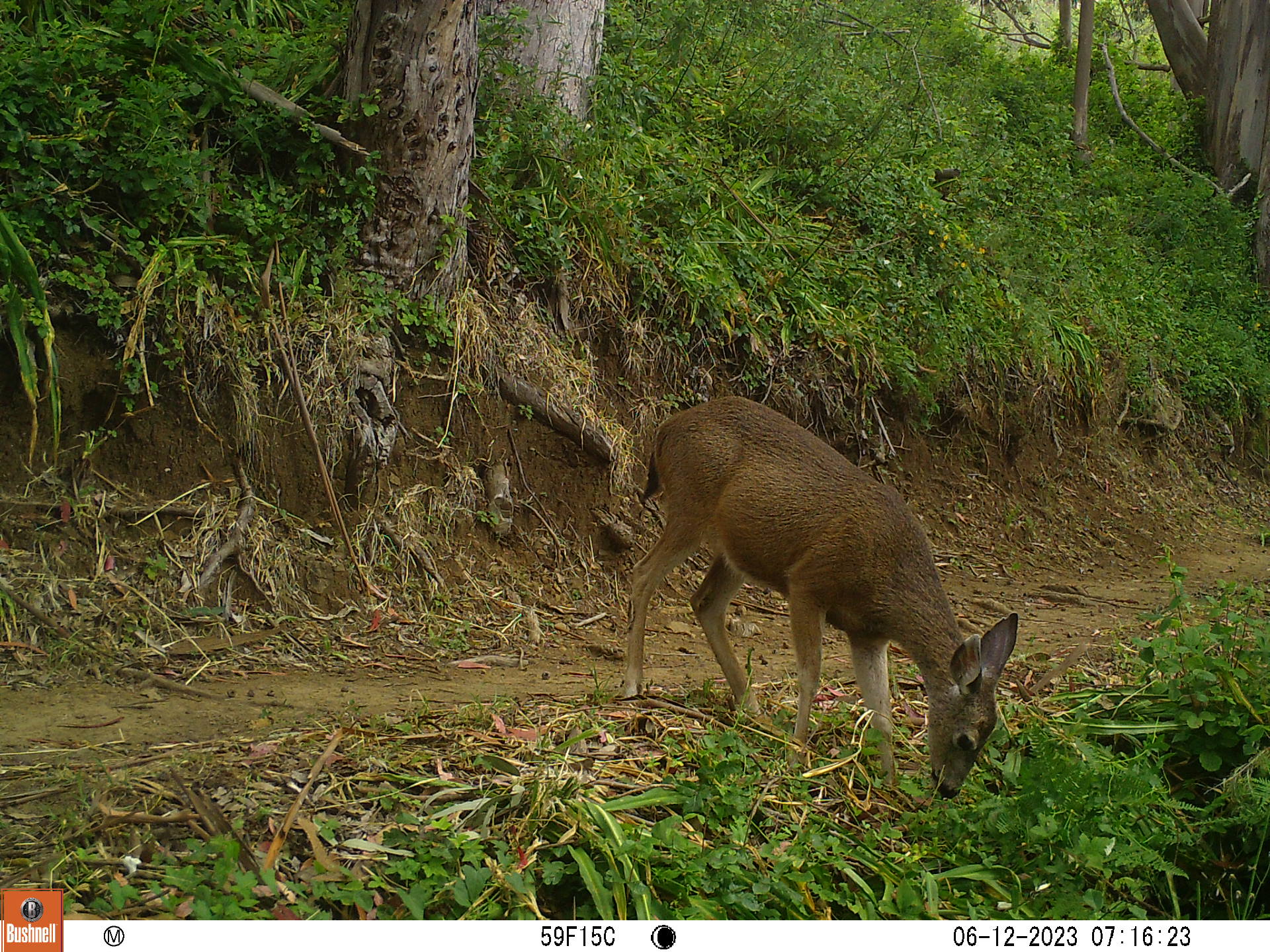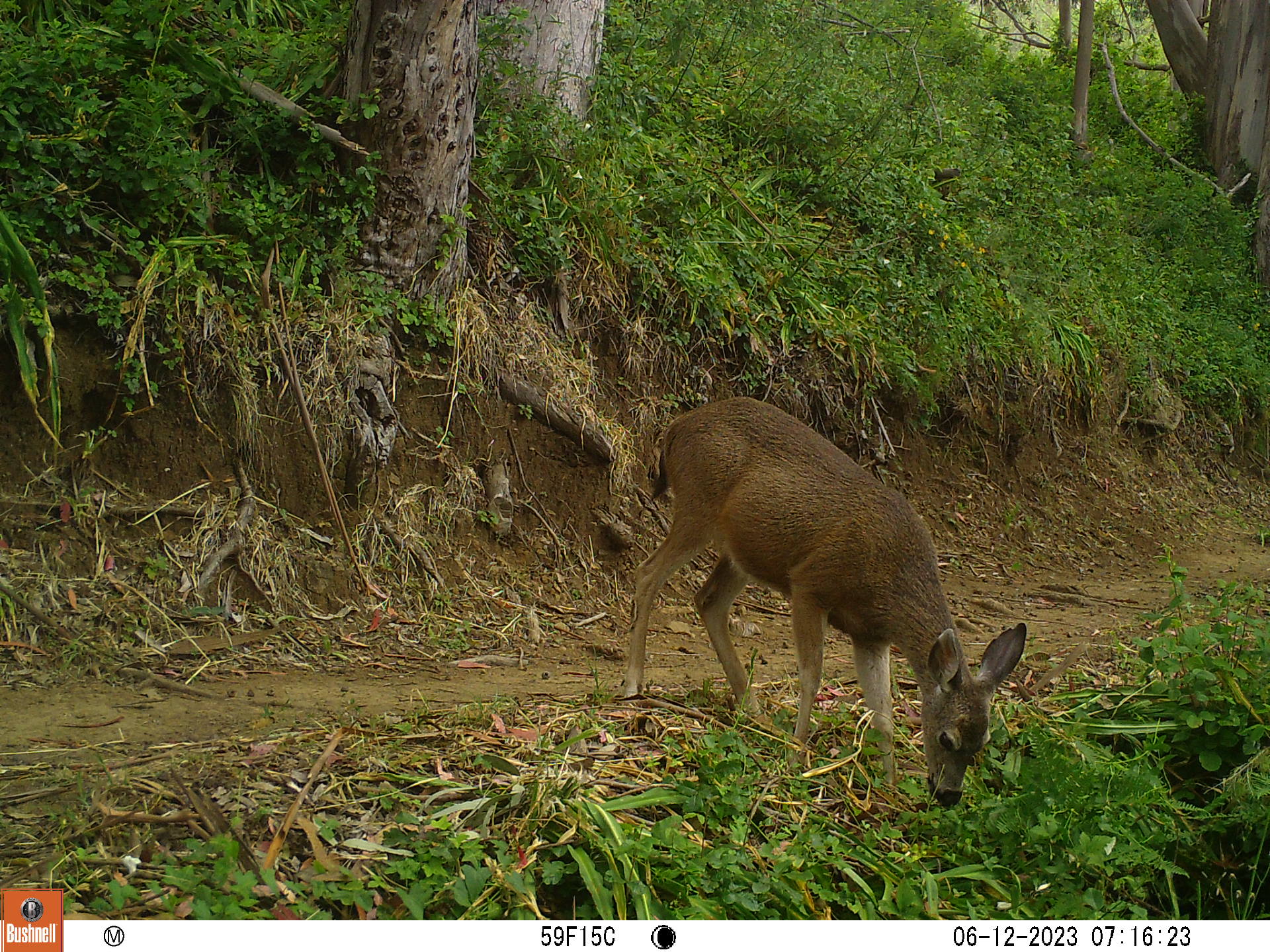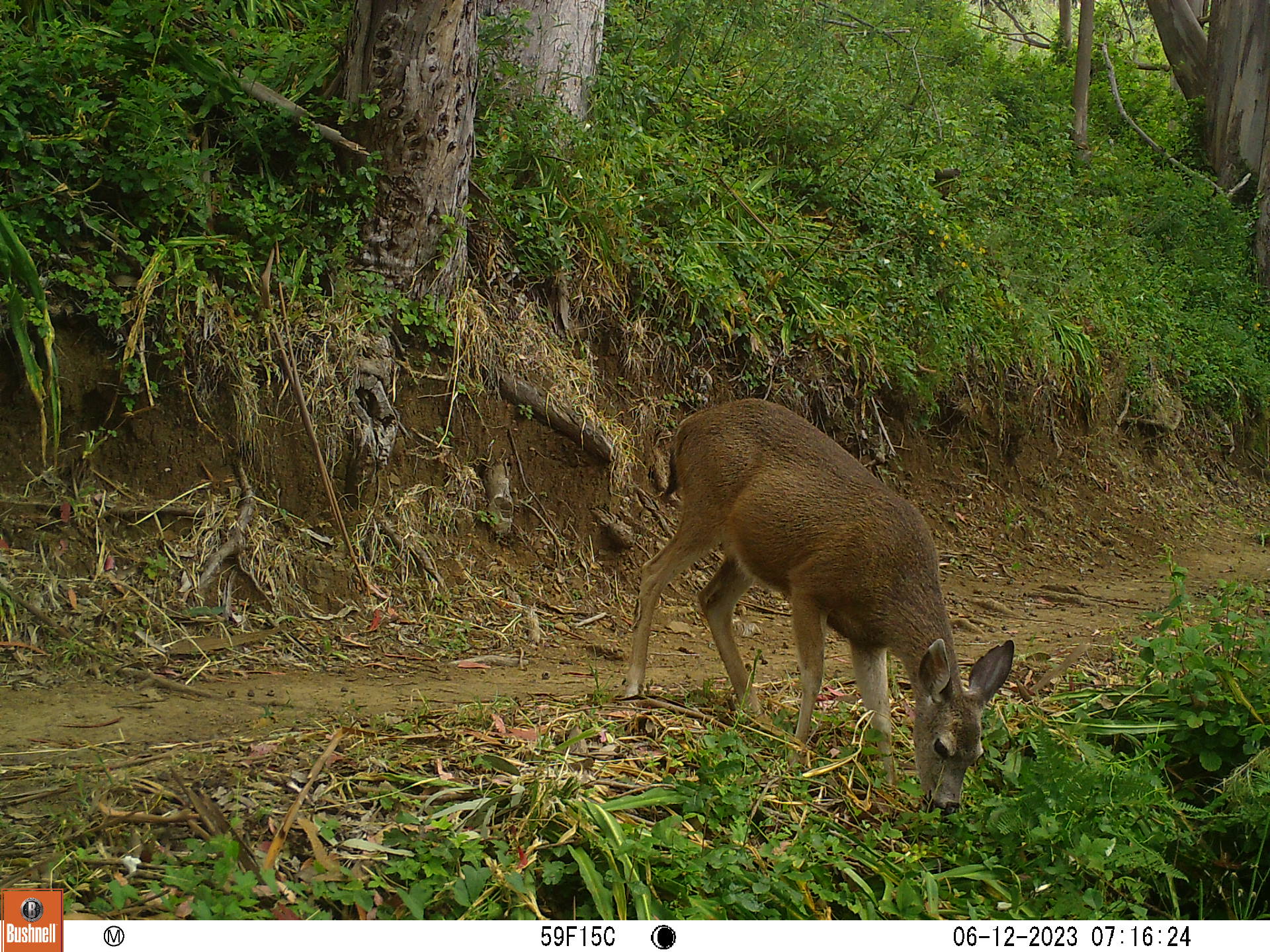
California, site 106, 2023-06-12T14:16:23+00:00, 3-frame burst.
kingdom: Animalia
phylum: Chordata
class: Mammalia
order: Artiodactyla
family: Cervidae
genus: Odocoileus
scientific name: Odocoileus hemionus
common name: mule deer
Mule deer (Odocoileus hemionus).